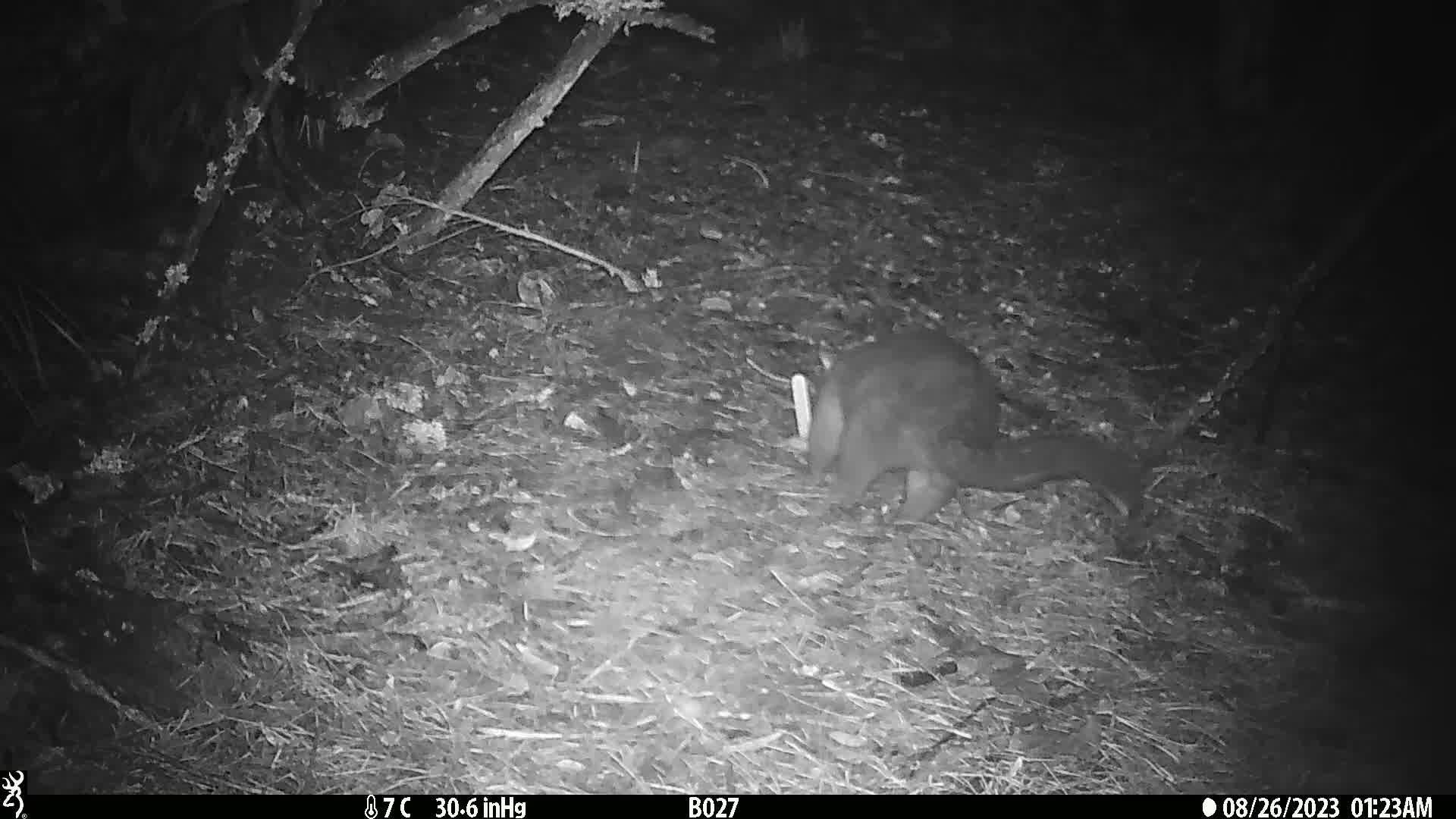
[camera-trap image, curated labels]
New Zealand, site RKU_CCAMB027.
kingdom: Animalia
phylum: Chordata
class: Mammalia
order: Diprotodontia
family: Phalangeridae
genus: Trichosurus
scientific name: Trichosurus vulpecula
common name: common brushtail possum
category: possum